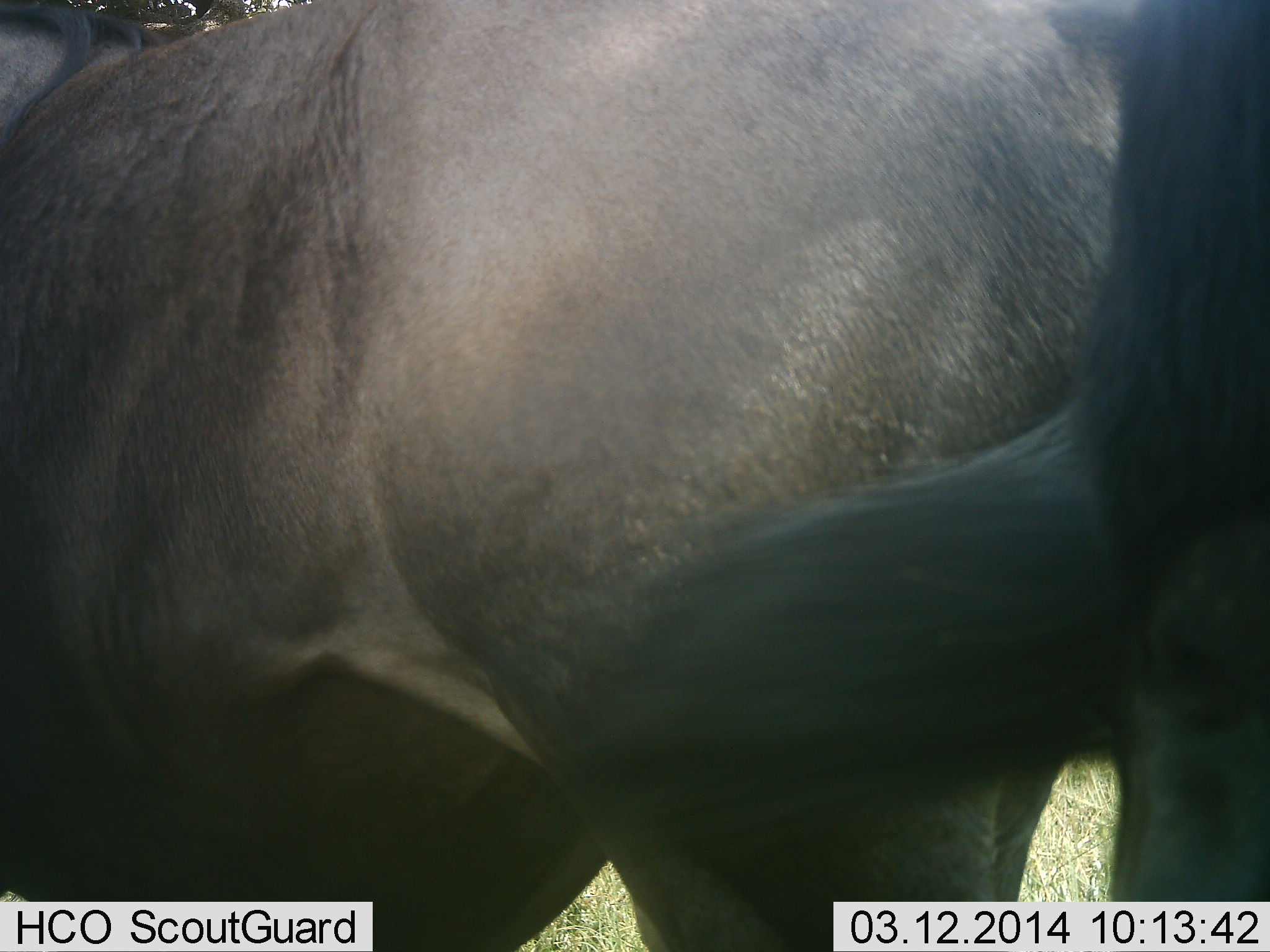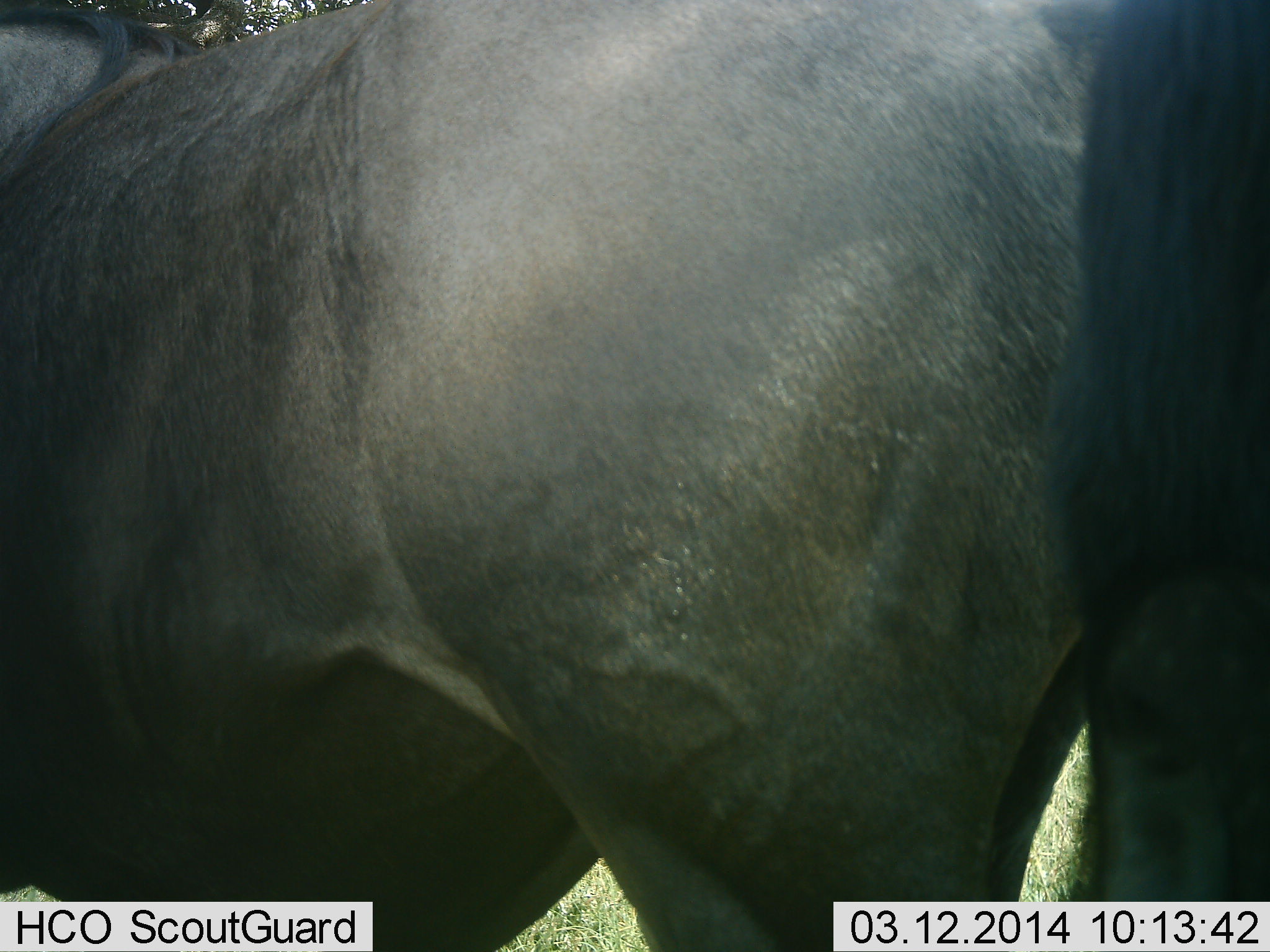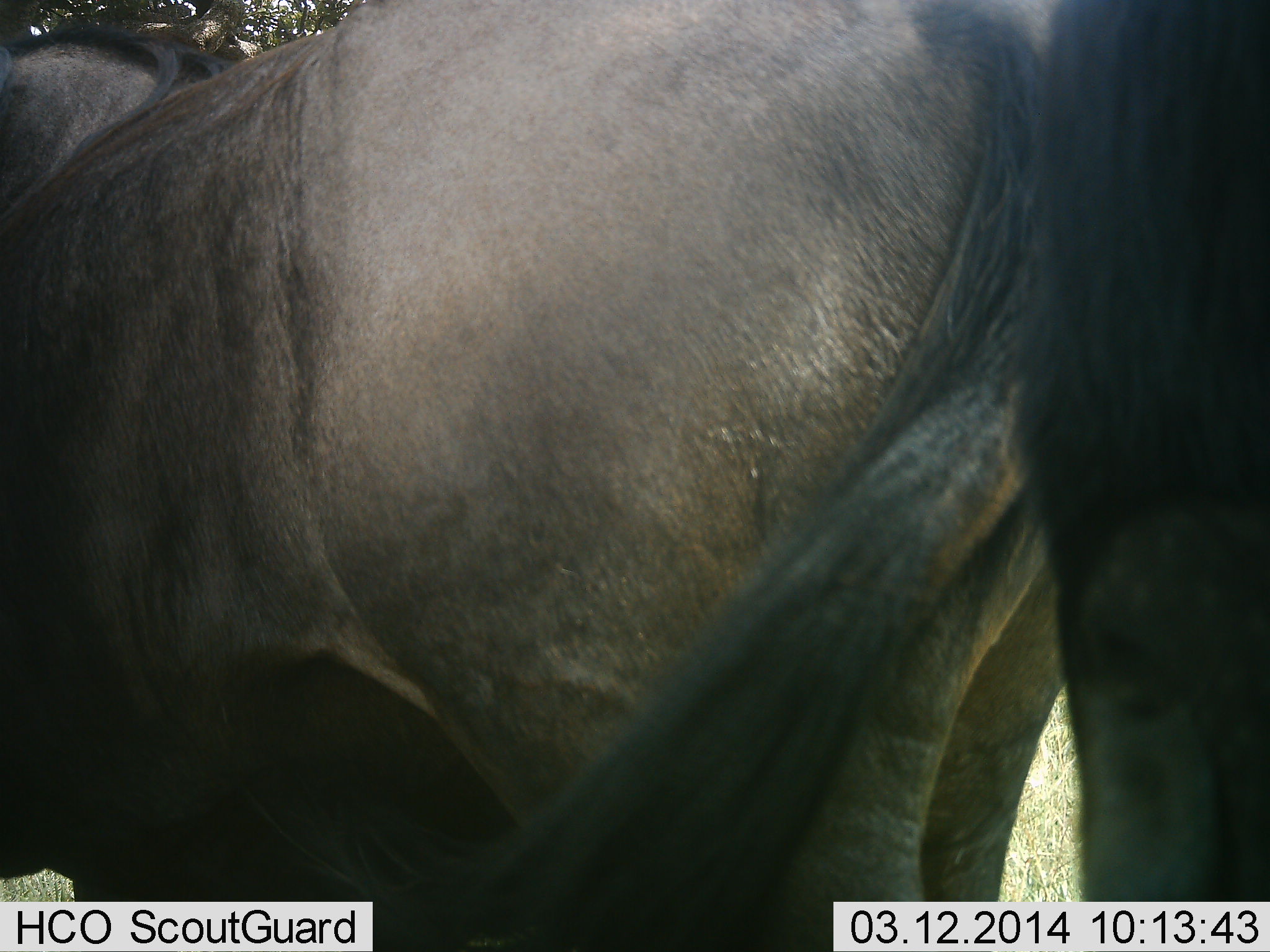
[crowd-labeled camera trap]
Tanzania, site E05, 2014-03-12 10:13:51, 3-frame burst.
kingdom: Animalia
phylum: Chordata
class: Mammalia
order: Artiodactyla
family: Bovidae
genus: Connochaetes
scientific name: Connochaetes taurinus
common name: blue wildebeest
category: wildebeest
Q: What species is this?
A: Wildebeest (blue wildebeest) (Connochaetes taurinus).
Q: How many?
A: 2.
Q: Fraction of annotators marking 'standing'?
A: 90%.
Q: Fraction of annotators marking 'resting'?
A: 0%.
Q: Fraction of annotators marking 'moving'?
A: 10%.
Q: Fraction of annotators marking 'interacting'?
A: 0%.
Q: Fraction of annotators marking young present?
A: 0%.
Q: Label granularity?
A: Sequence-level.